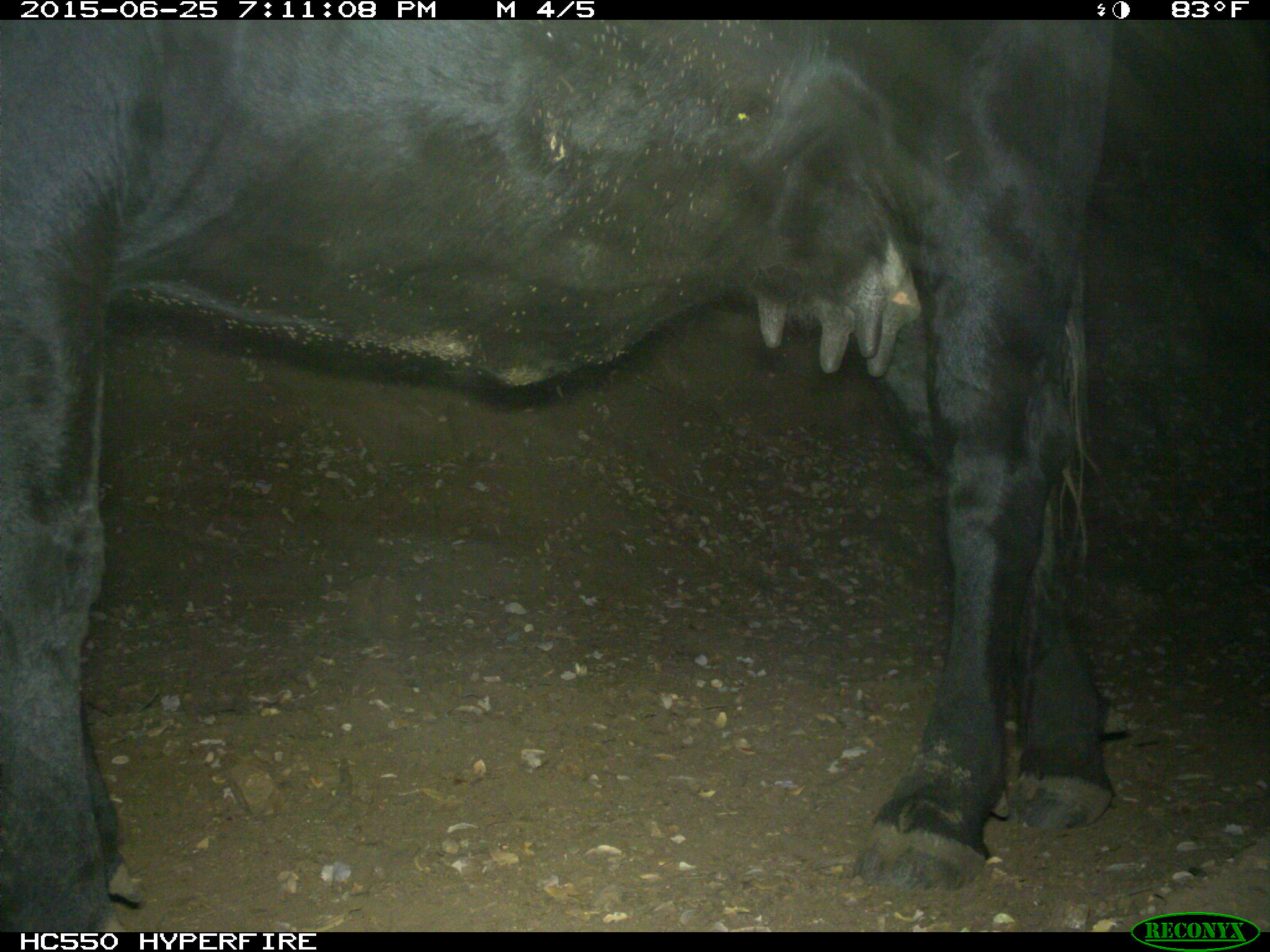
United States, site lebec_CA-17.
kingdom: Animalia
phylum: Chordata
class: Mammalia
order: Artiodactyla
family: Bovidae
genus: Bos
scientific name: Bos taurus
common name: domestic cow